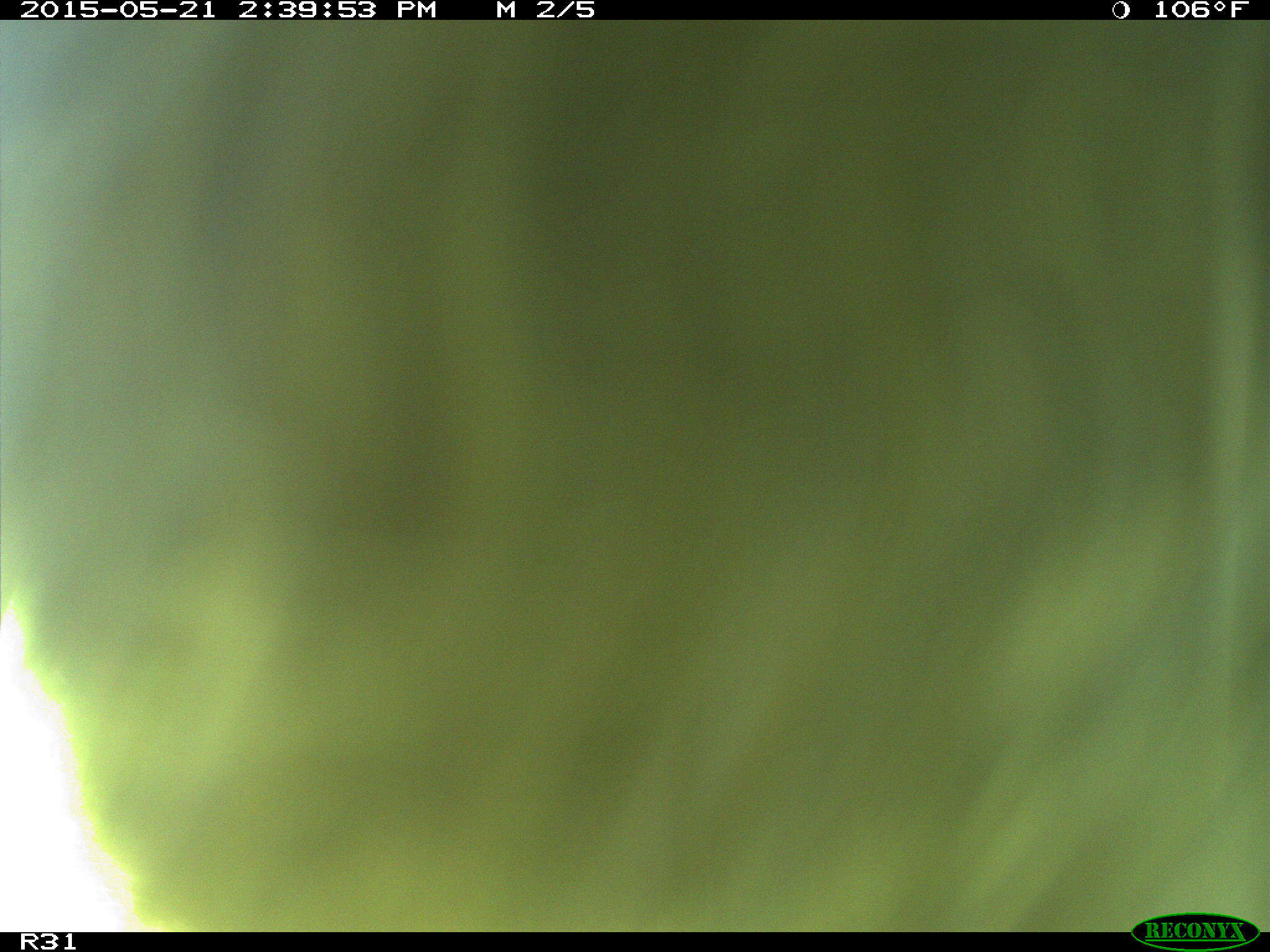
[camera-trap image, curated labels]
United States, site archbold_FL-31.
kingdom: Animalia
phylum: Chordata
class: Mammalia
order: Artiodactyla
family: Bovidae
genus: Bos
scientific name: Bos taurus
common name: domestic cow